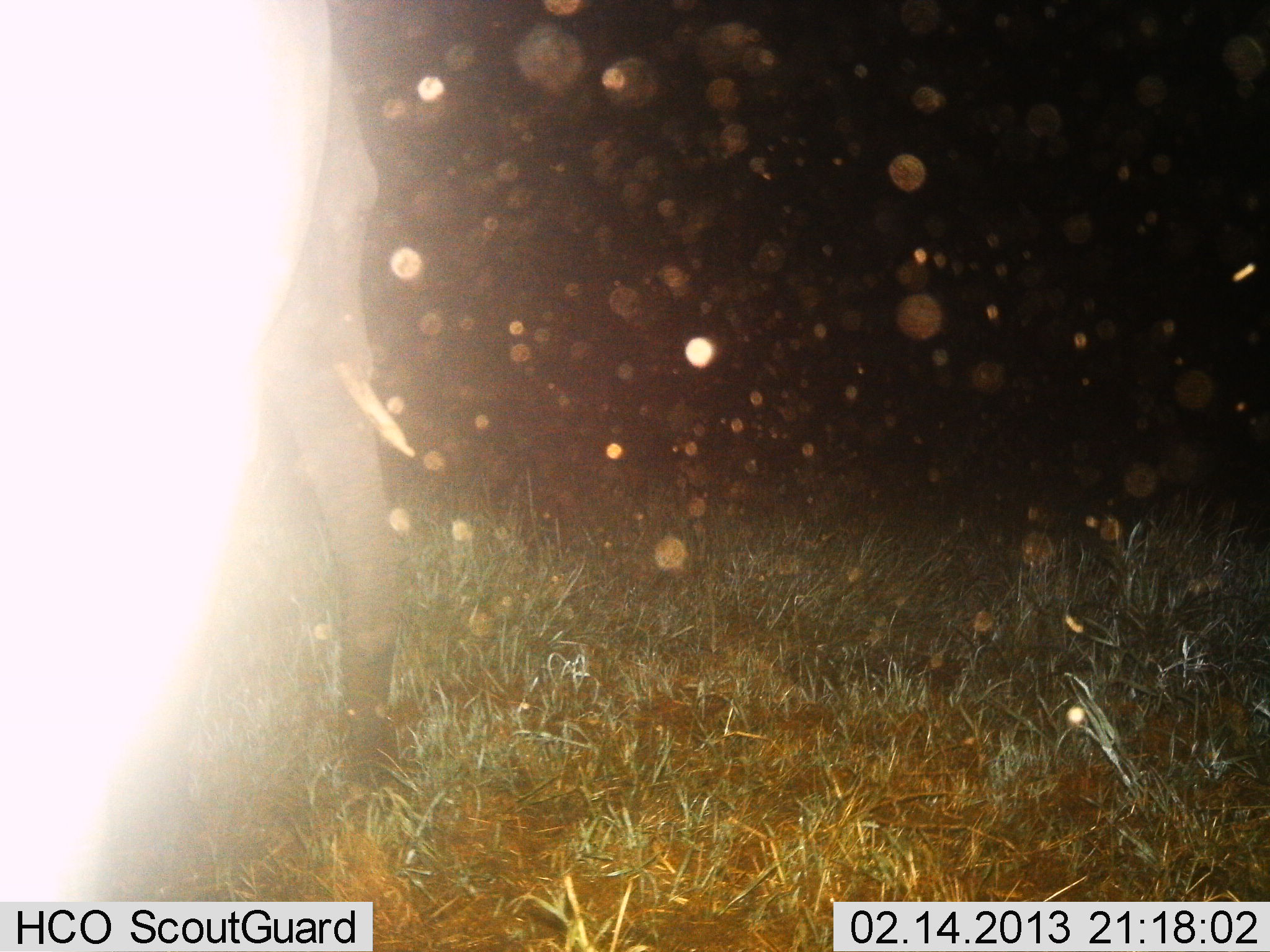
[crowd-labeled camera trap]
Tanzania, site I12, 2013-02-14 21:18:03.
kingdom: Animalia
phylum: Chordata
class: Mammalia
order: Proboscidea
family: Elephantidae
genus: Loxodonta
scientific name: Loxodonta africana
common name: african bush elephant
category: elephant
Elephant (african bush elephant) (Loxodonta africana), count 1. Behavior (volunteer vote fractions): standing 83%, resting 3%, moving 14%, interacting 0%. Young present (vote fraction): 0%. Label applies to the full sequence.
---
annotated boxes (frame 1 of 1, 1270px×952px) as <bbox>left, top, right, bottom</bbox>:
animal: <bbox>0, 4, 416, 904</bbox>